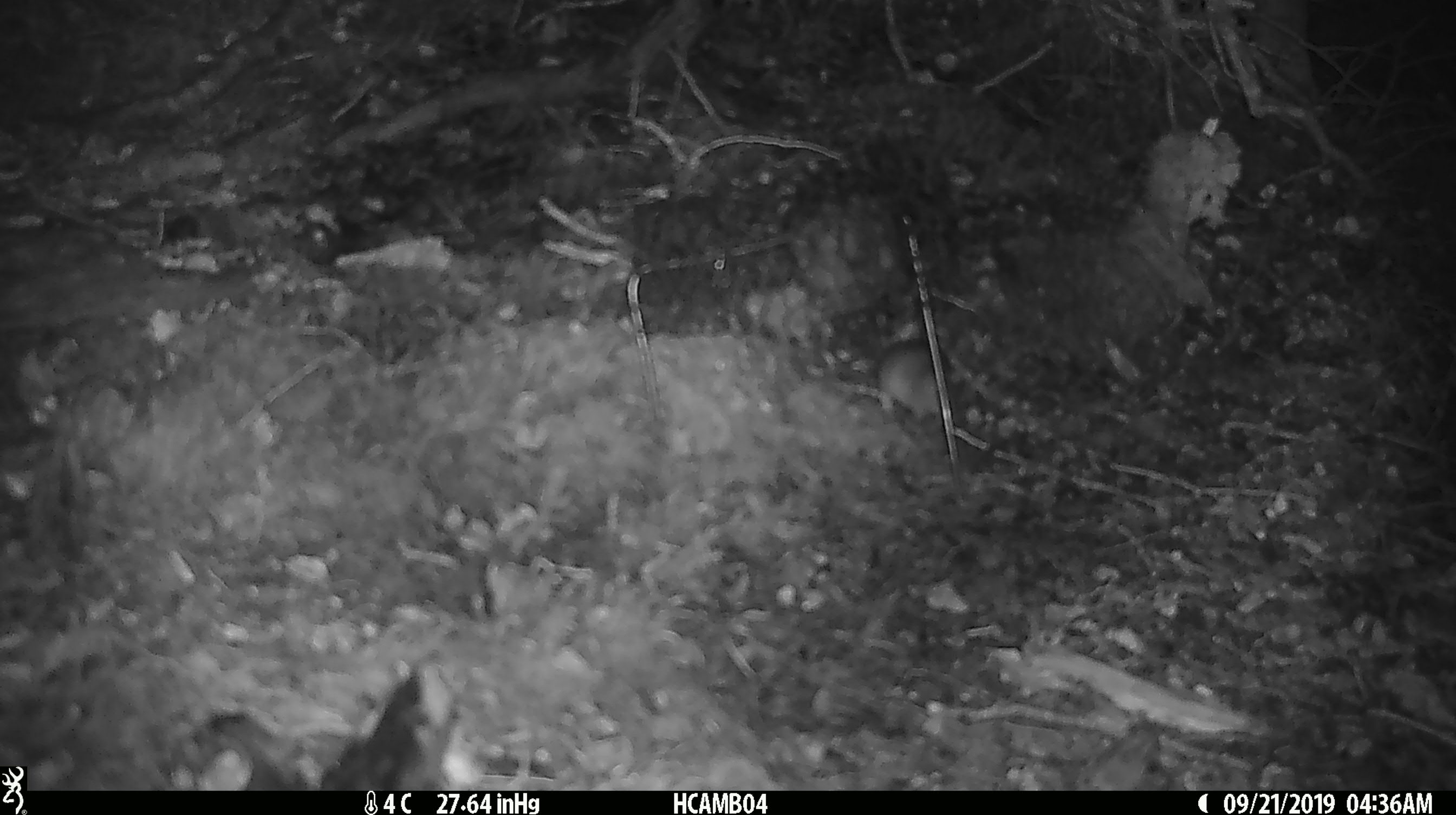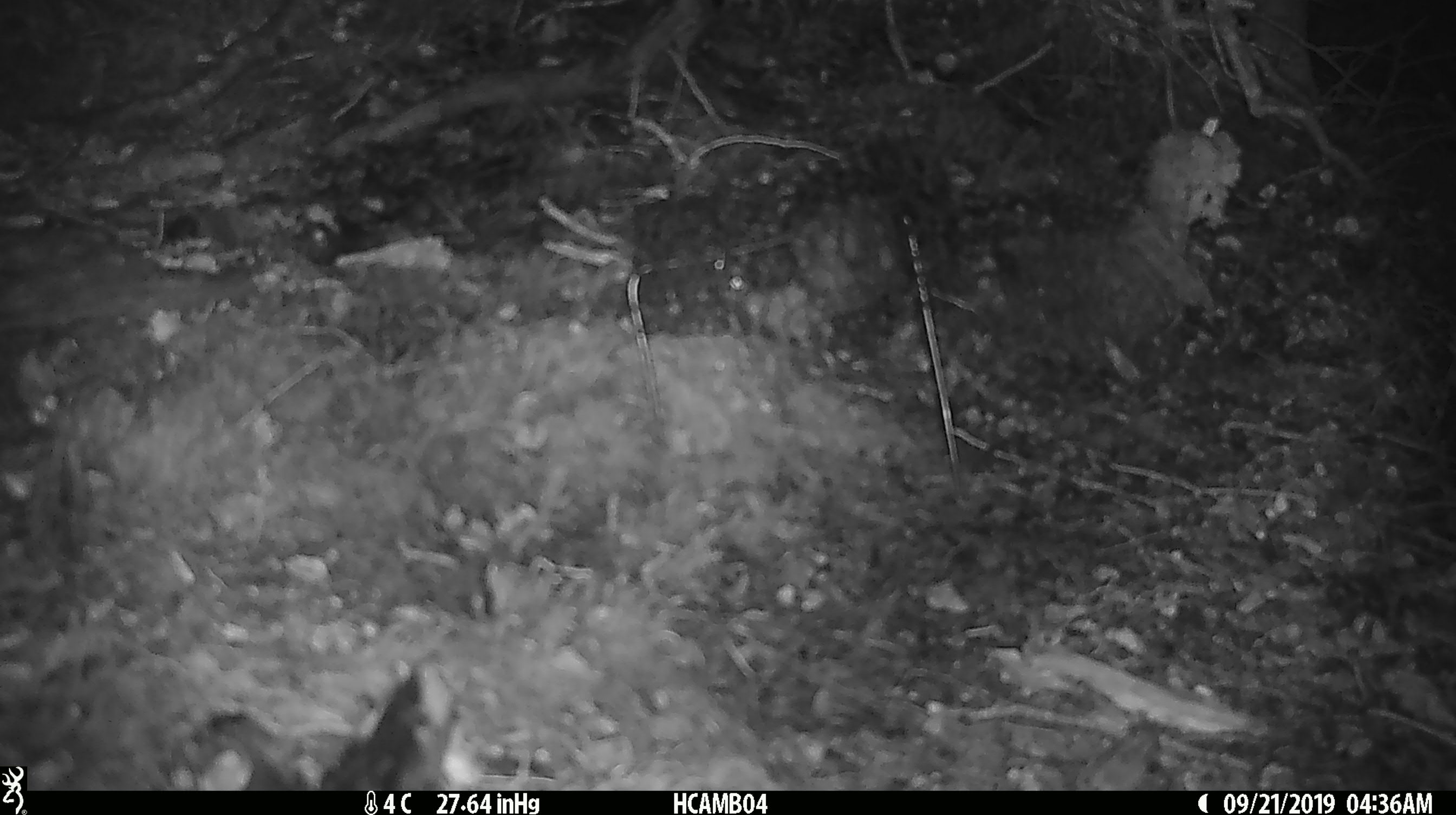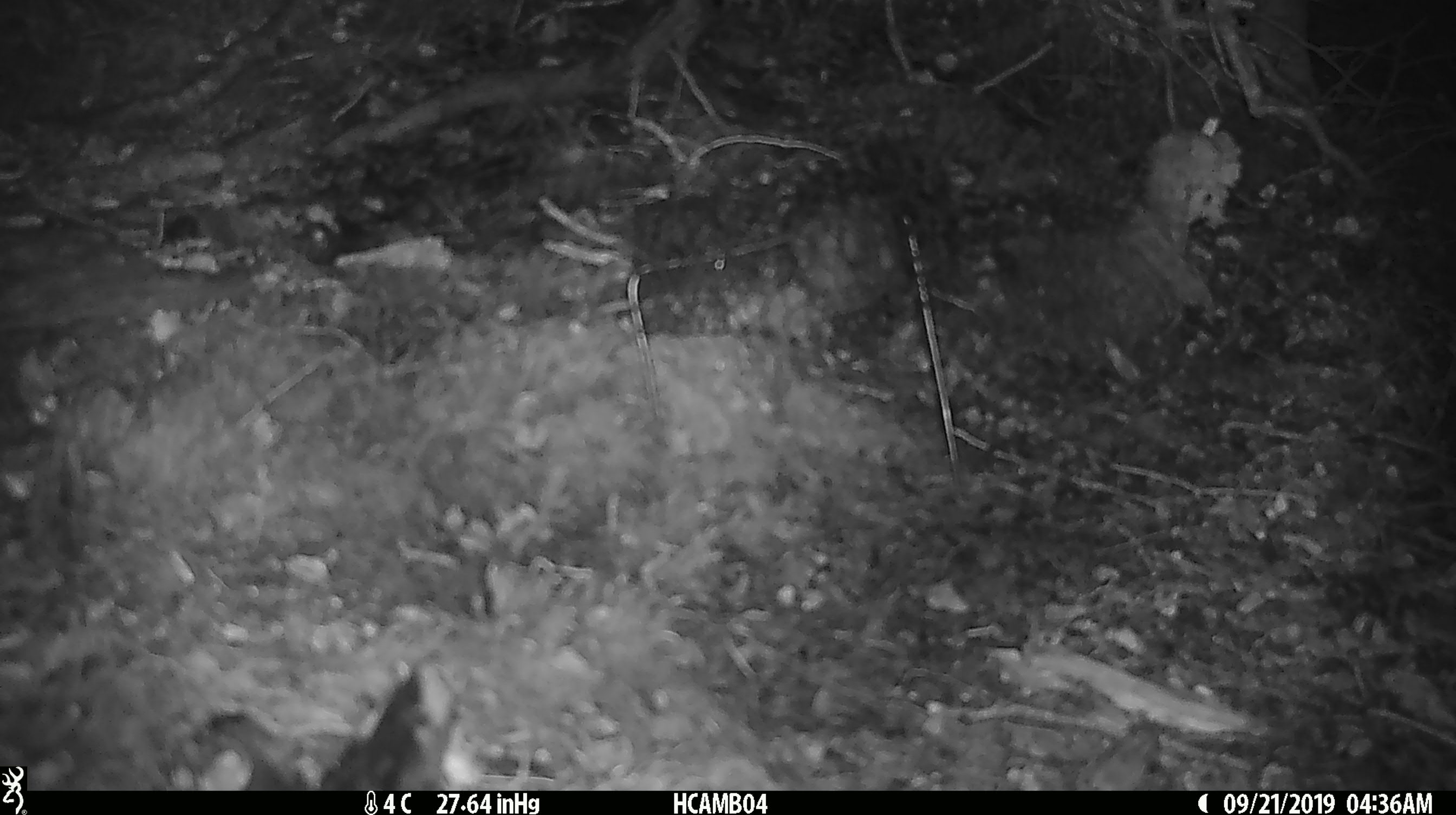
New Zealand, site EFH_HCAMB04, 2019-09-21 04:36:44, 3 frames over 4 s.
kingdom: Animalia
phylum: Chordata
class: Mammalia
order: Rodentia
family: Muridae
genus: Mus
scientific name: Mus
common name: mouse